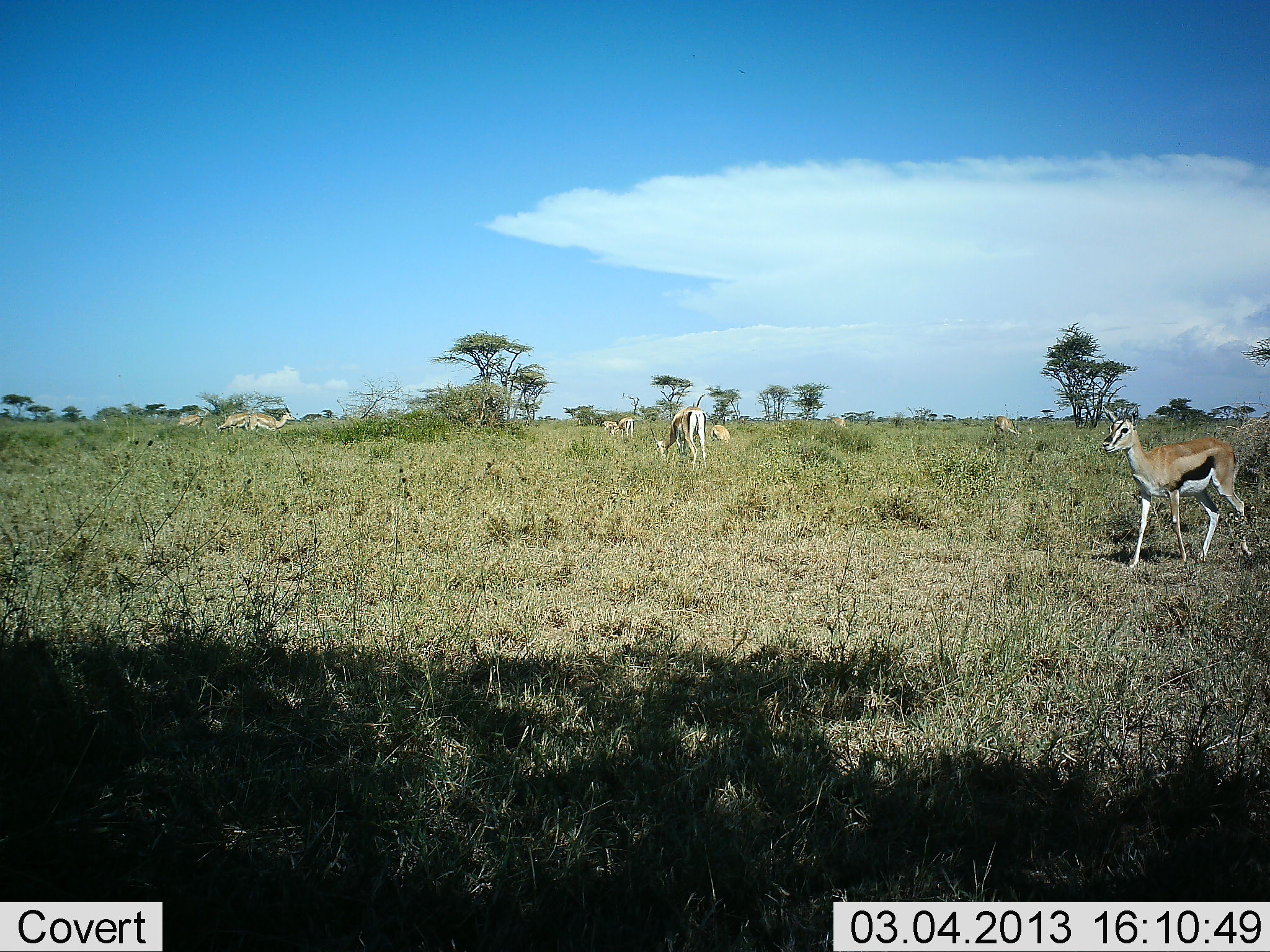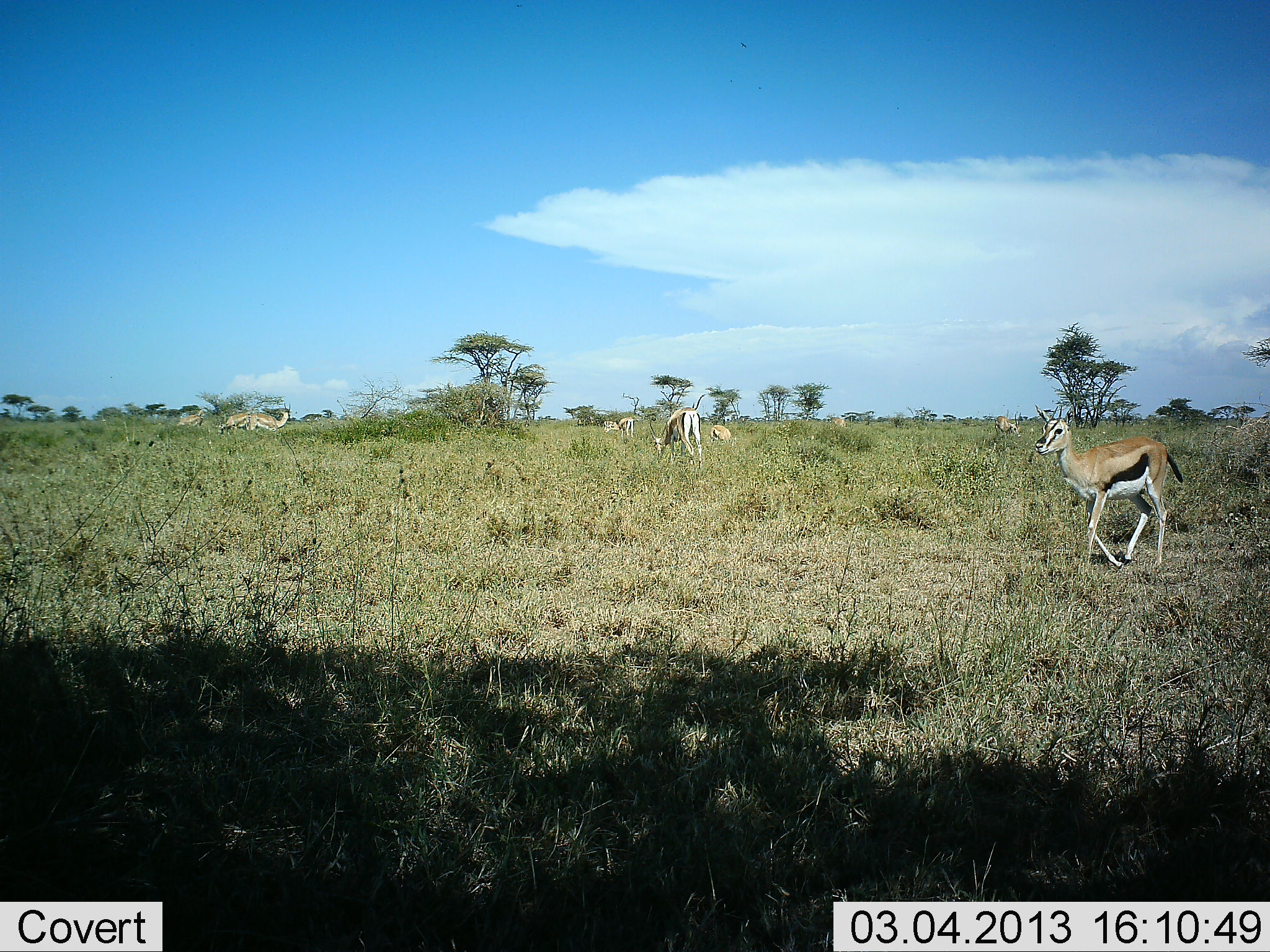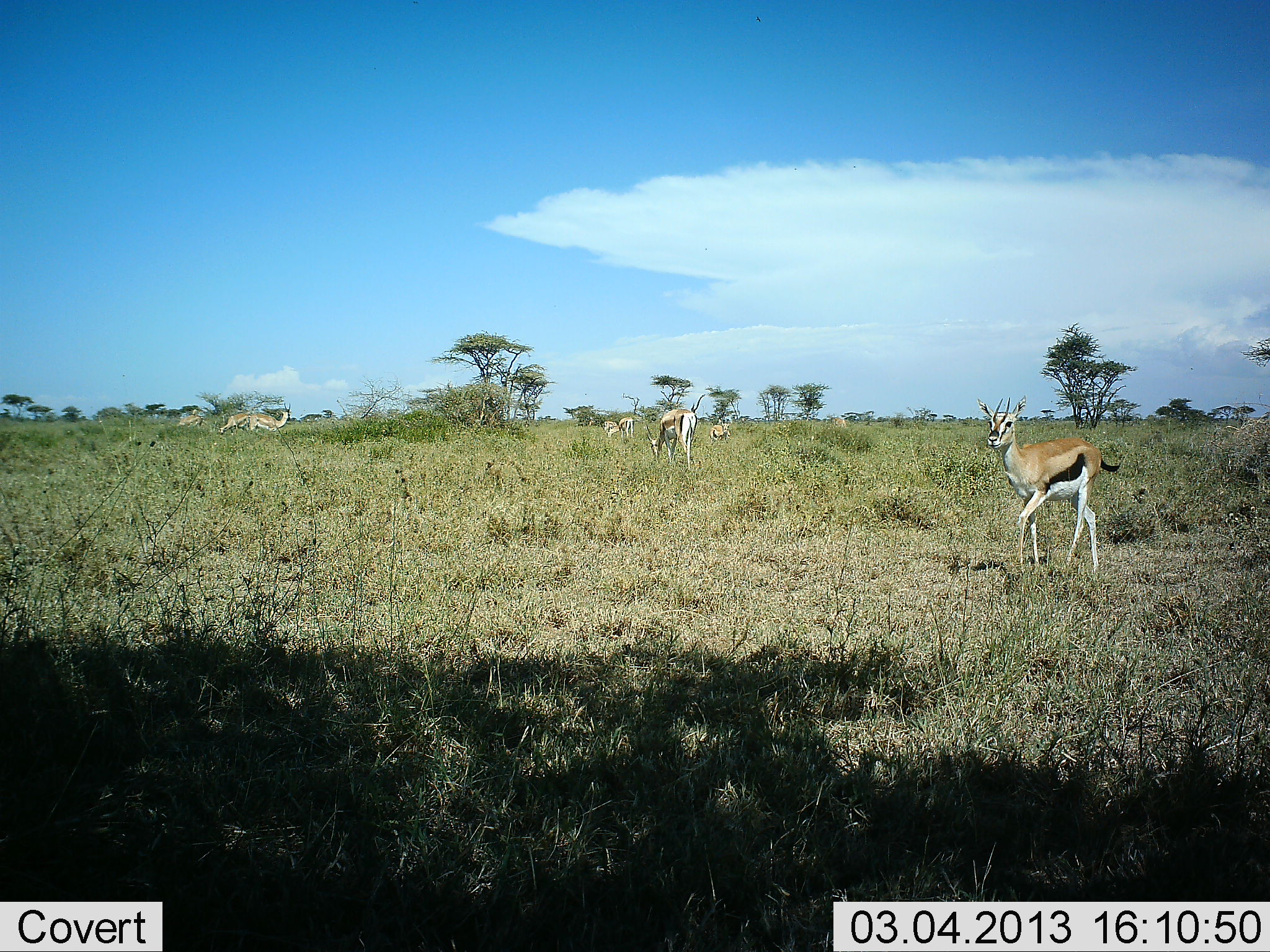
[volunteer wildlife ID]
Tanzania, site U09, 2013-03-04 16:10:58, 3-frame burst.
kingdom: Animalia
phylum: Chordata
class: Mammalia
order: Artiodactyla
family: Bovidae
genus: Eudorcas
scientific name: Eudorcas thomsonii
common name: thomson's gazelle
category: gazellethomsons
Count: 8.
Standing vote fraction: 45%.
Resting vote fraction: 14%.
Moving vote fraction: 77%.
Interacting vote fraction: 9%.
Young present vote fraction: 5%.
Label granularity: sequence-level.